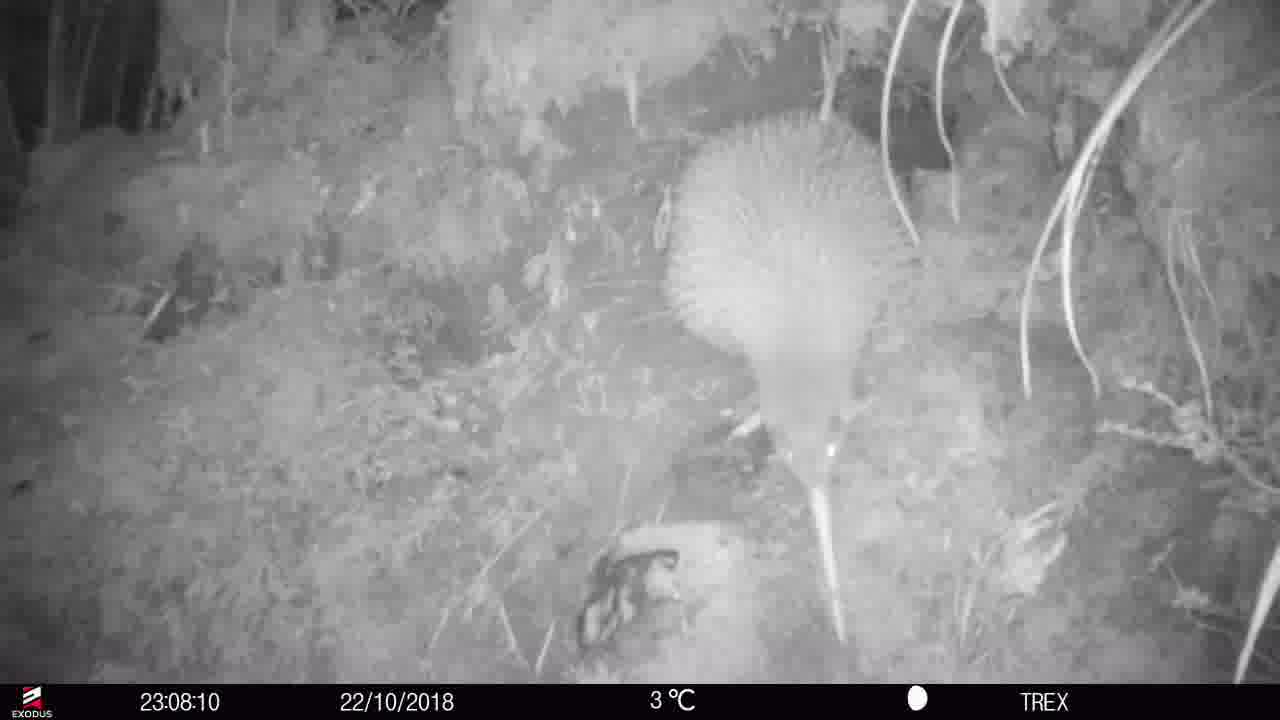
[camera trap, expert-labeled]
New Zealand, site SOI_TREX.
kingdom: Animalia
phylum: Chordata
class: Aves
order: Apterygiformes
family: Apterygidae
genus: Apteryx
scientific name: Apteryx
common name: kiwi